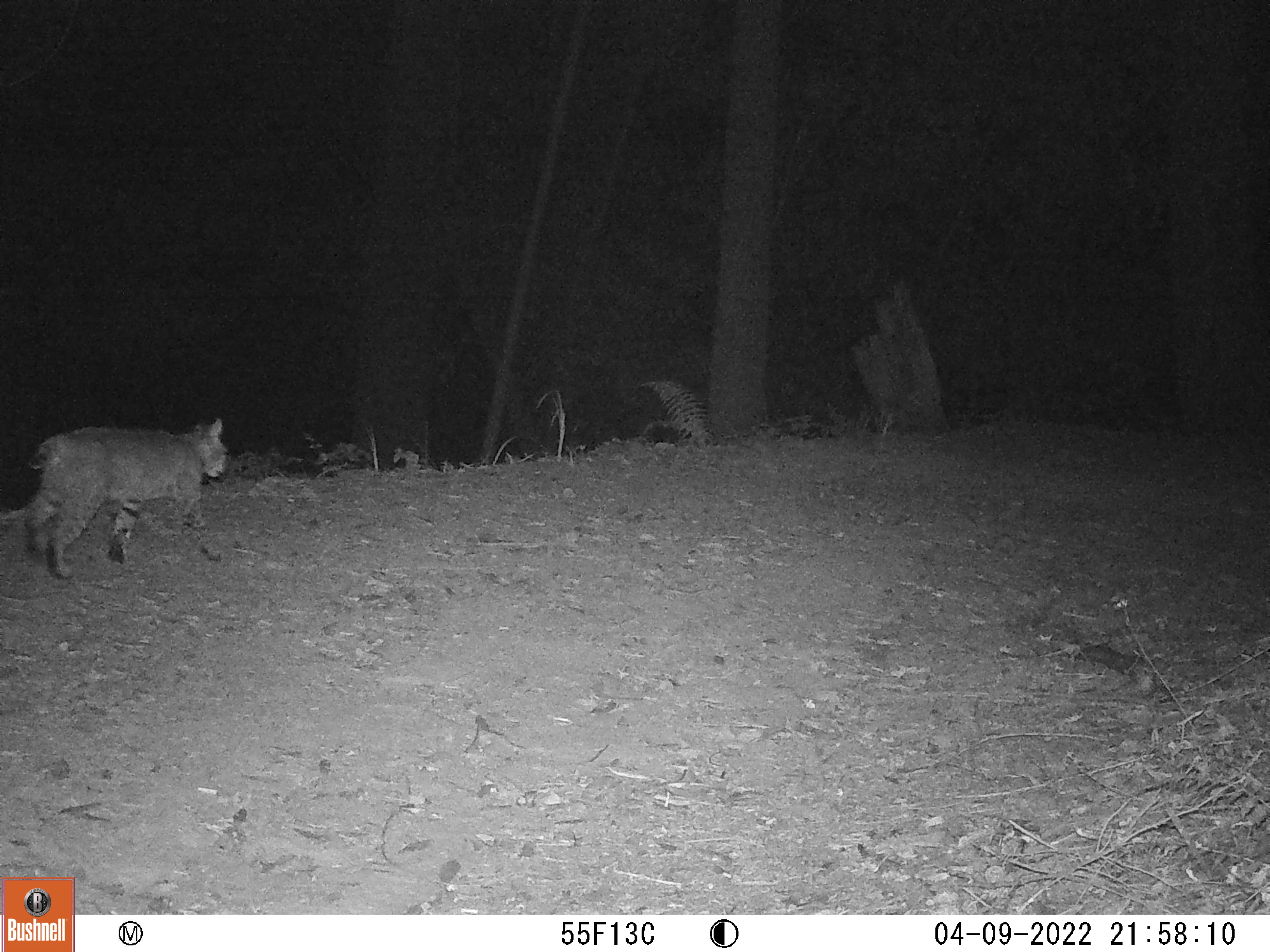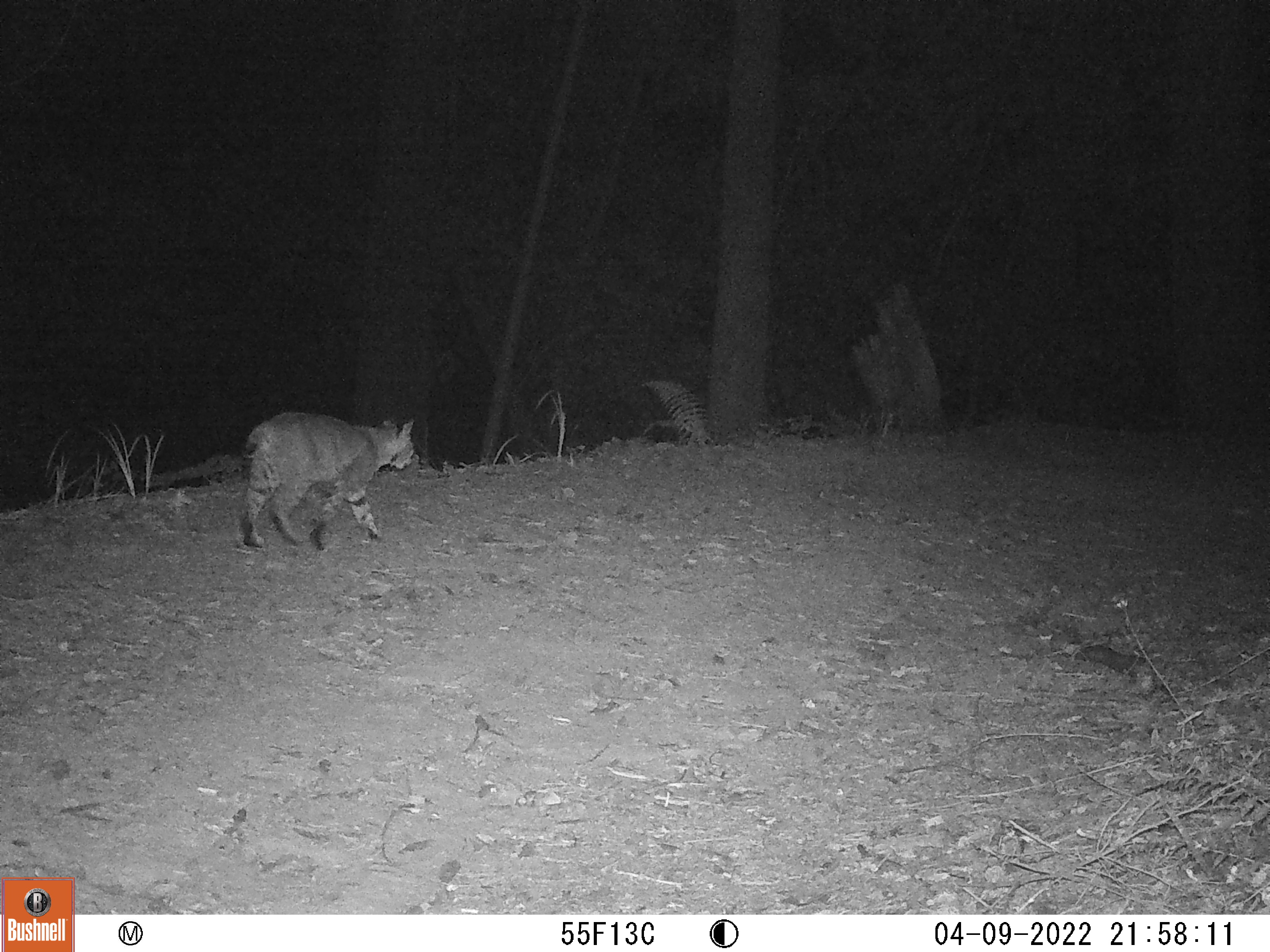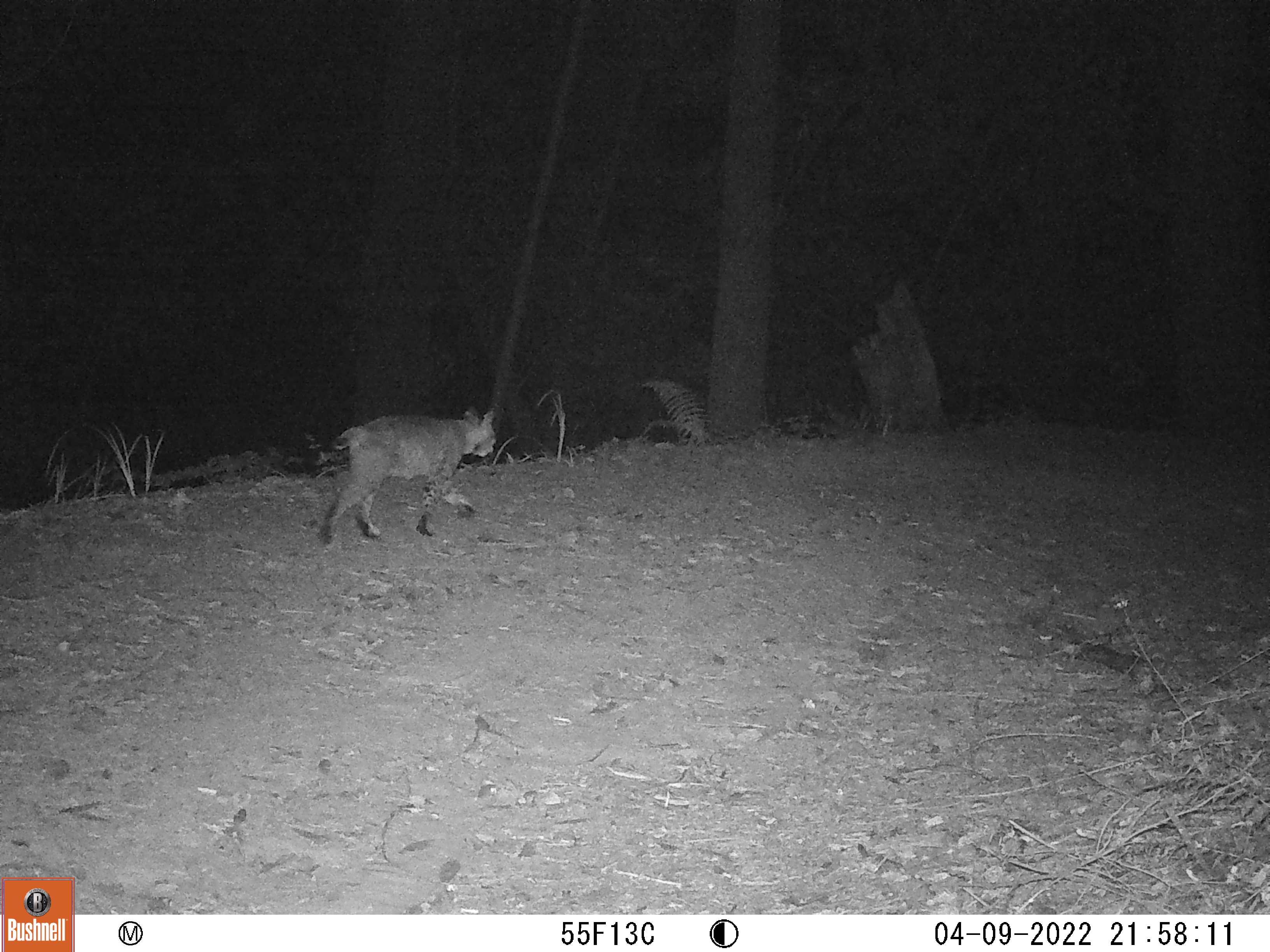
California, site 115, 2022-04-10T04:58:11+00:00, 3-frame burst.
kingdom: Animalia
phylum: Chordata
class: Mammalia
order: Carnivora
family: Felidae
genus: Lynx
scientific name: Lynx rufus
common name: bobcat